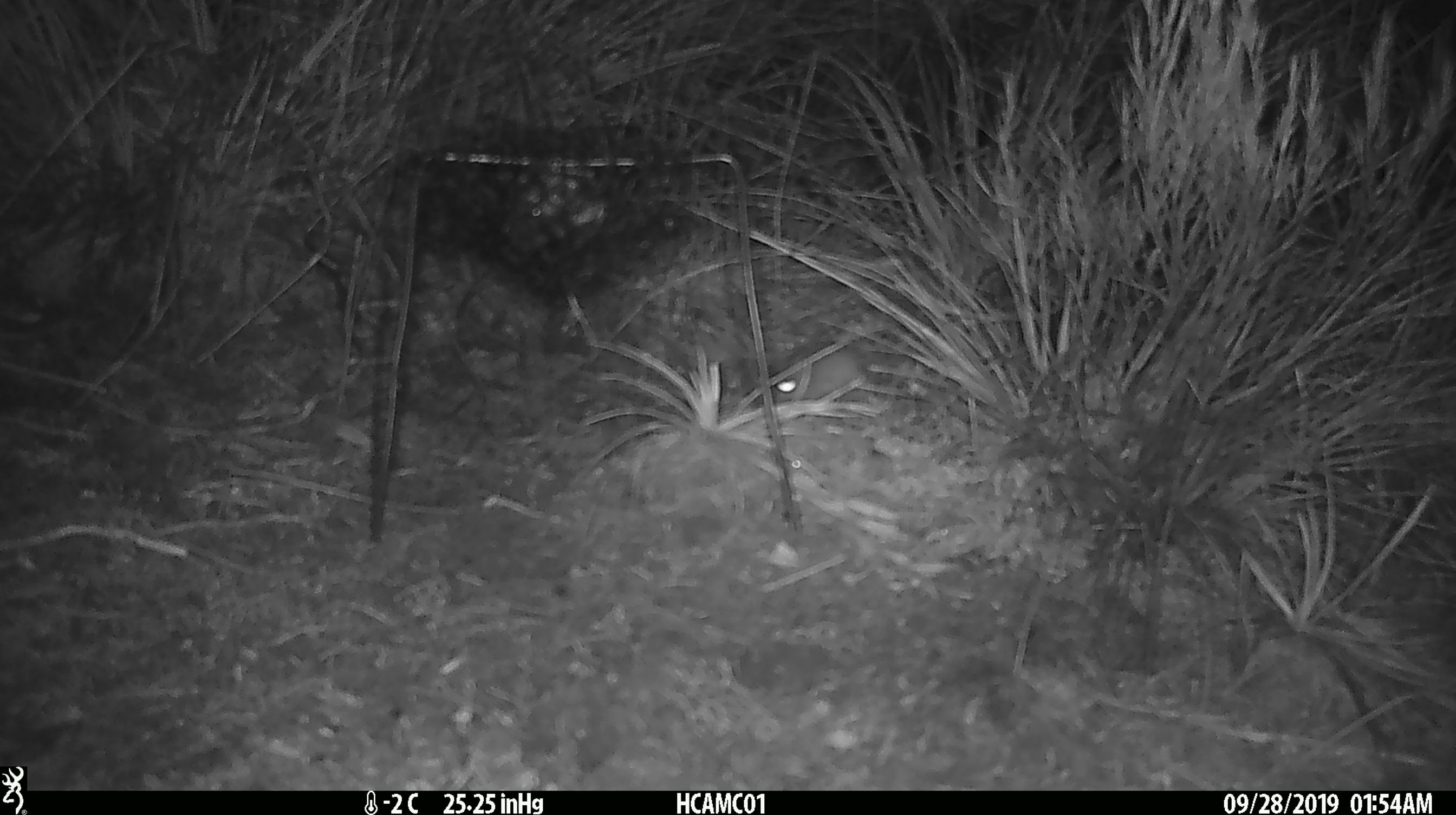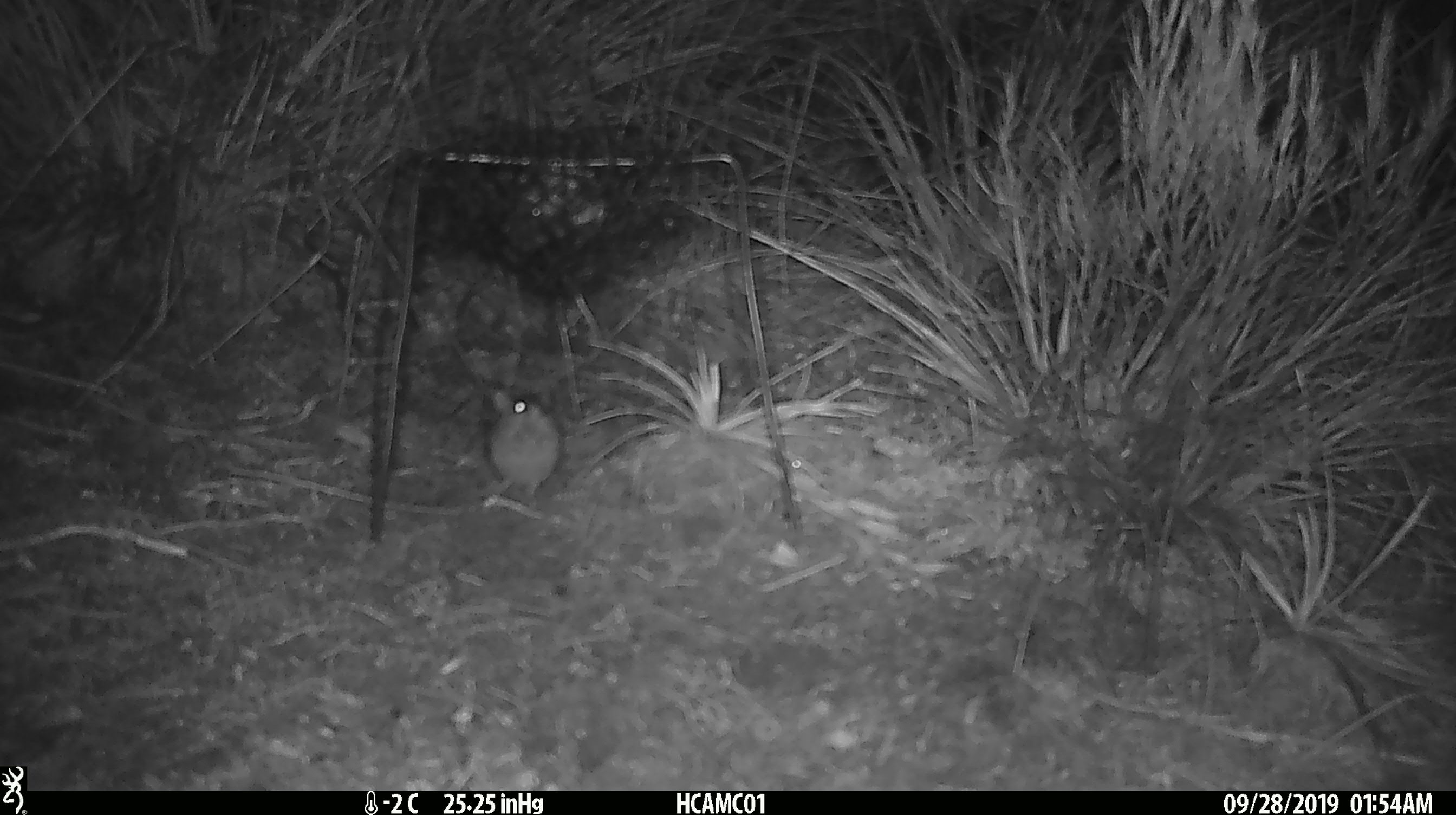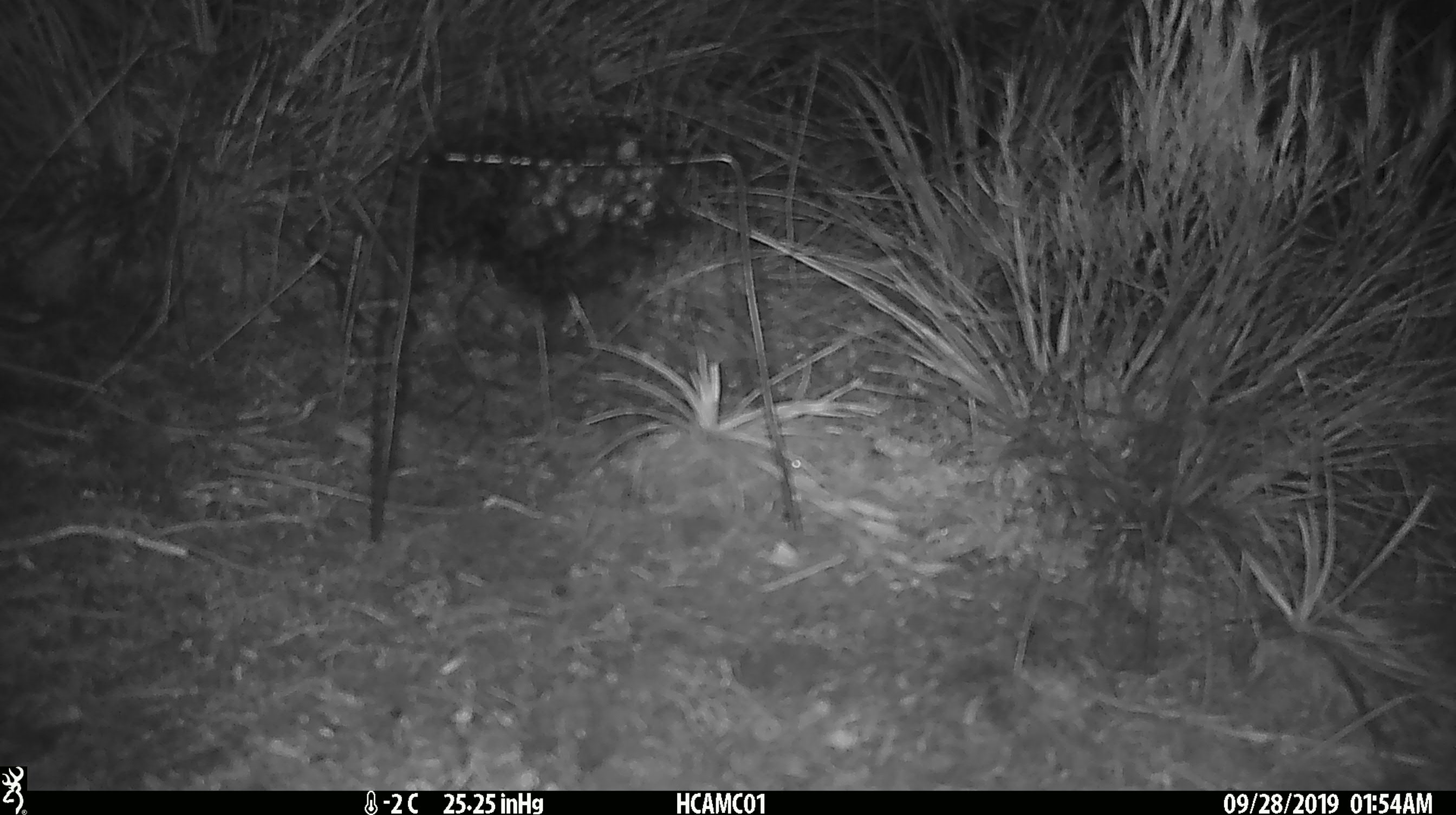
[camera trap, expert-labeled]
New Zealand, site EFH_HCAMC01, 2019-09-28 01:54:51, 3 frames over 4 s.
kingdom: Animalia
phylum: Chordata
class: Mammalia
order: Rodentia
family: Muridae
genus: Mus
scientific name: Mus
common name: mouse